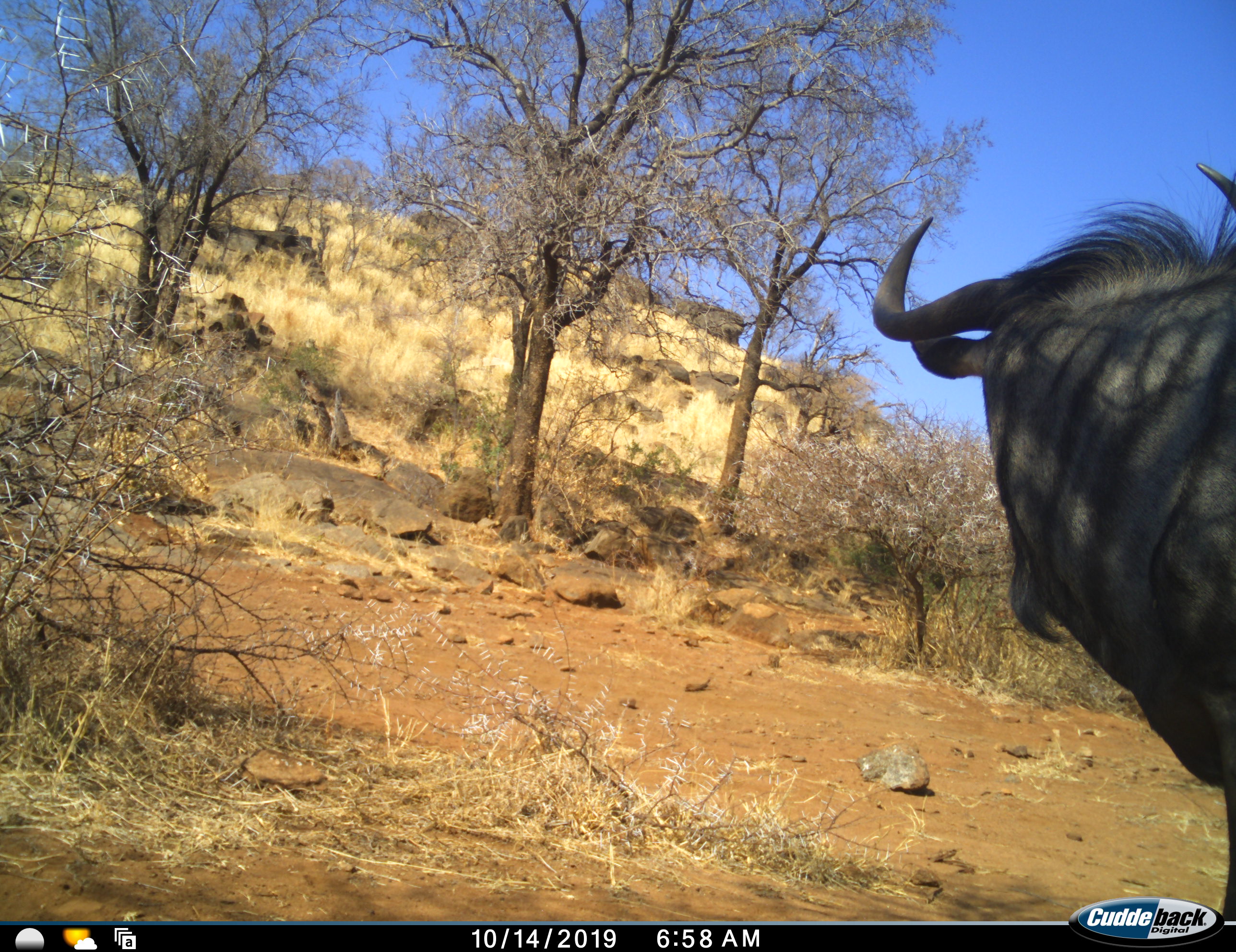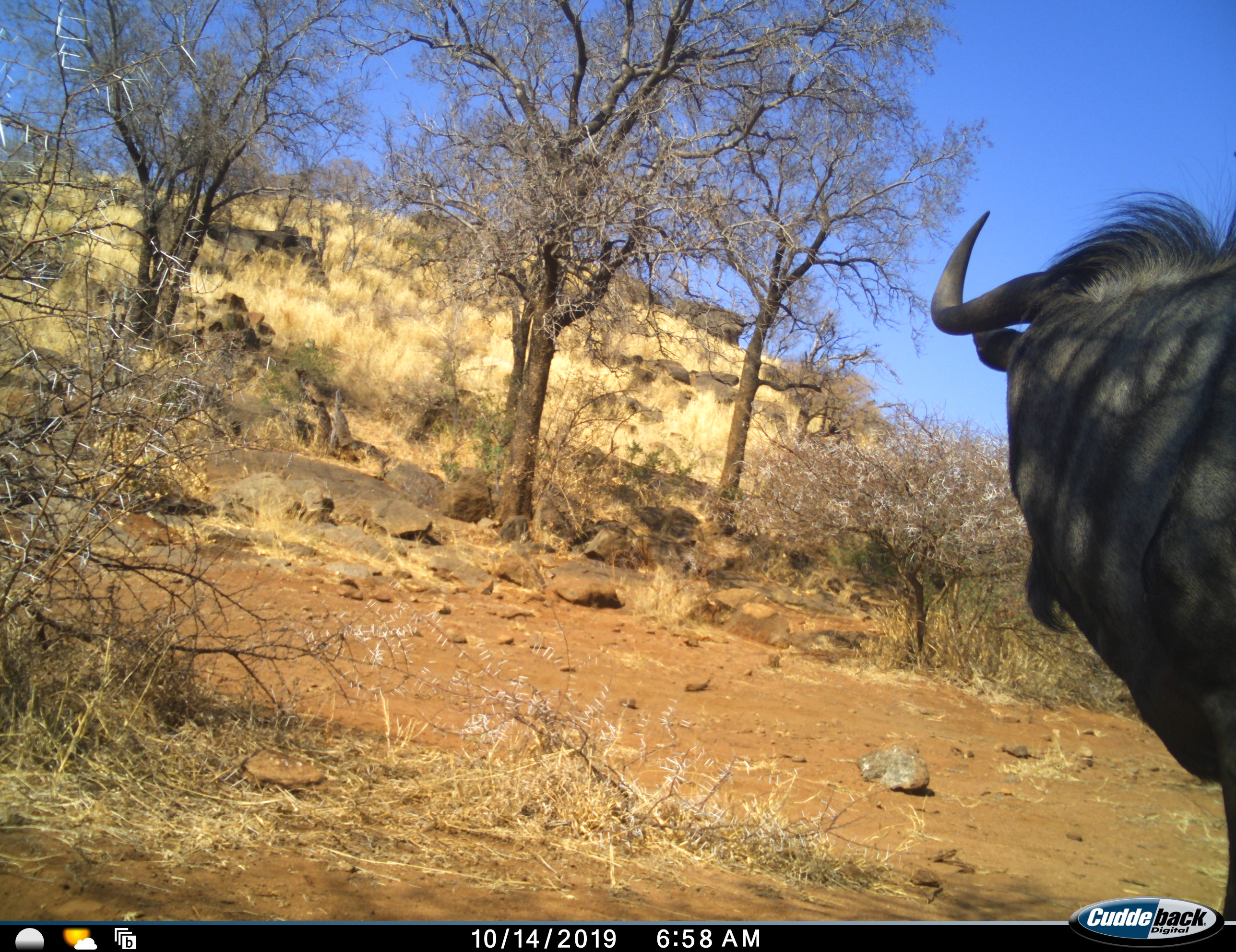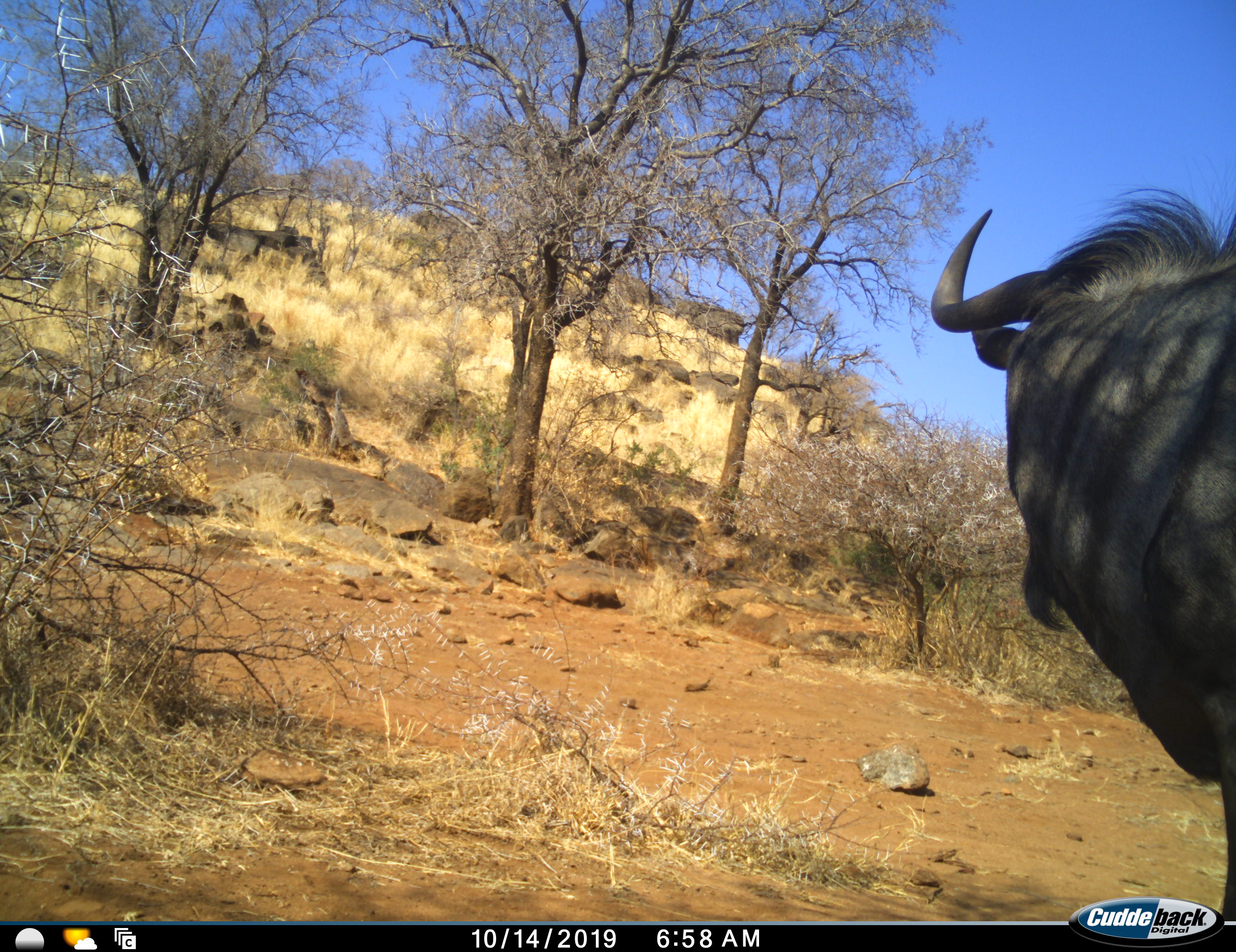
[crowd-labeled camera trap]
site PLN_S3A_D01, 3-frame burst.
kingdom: Animalia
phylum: Chordata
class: Mammalia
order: Artiodactyla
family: Bovidae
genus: Connochaetes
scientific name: Connochaetes taurinus taurinus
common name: blue wildebeest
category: wildebeestblue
Wildebeestblue (blue wildebeest) (Connochaetes taurinus taurinus), count 1. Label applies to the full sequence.